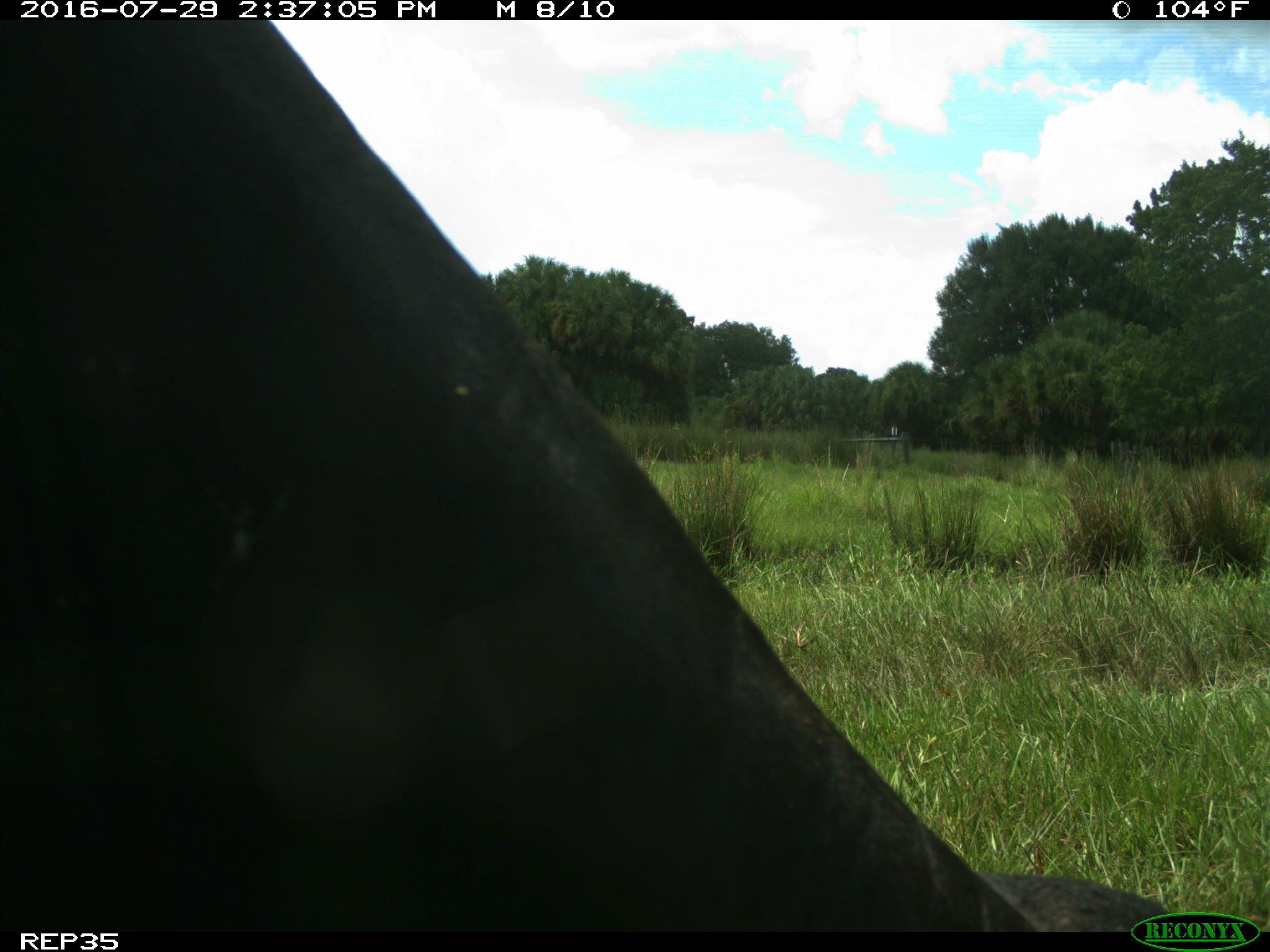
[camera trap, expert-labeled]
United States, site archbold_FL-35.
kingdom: Animalia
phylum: Chordata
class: Mammalia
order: Artiodactyla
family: Bovidae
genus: Bos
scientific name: Bos taurus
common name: domestic cow